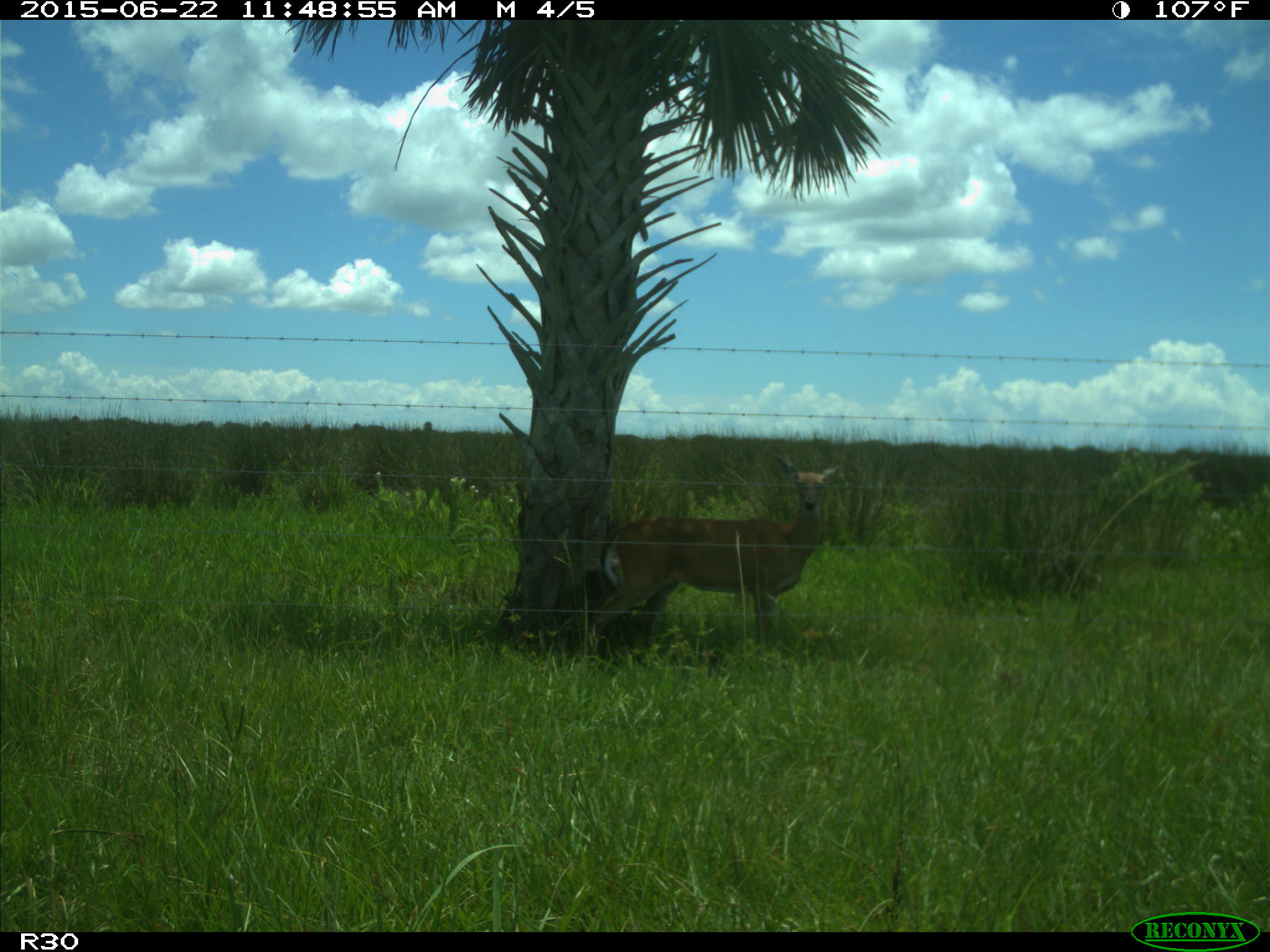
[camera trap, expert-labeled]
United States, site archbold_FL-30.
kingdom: Animalia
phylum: Chordata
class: Mammalia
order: Artiodactyla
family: Cervidae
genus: Odocoileus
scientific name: Odocoileus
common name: deer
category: unidentified deer